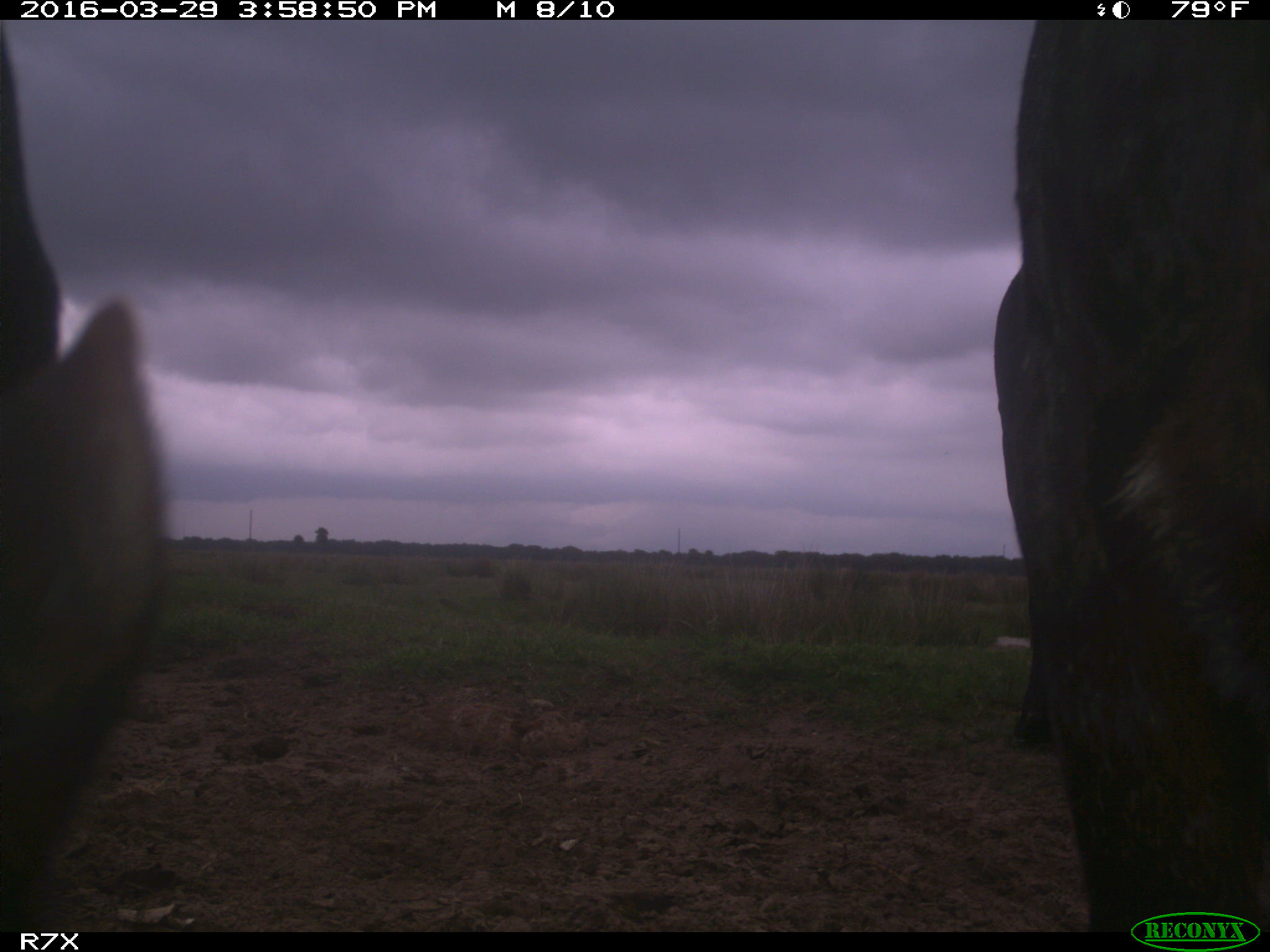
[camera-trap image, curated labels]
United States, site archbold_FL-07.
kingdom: Animalia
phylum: Chordata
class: Mammalia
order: Artiodactyla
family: Bovidae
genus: Bos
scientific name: Bos taurus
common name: domestic cow